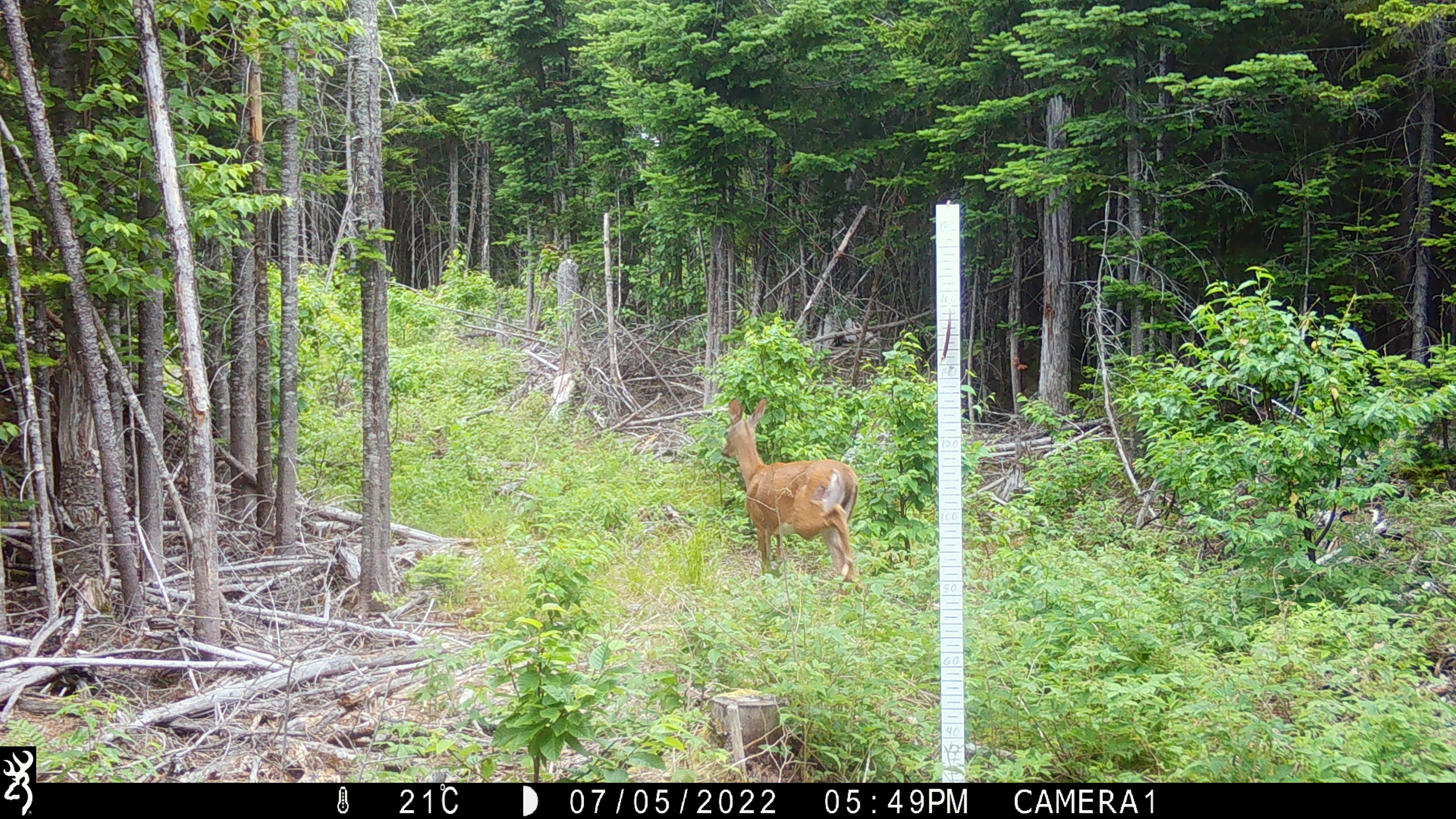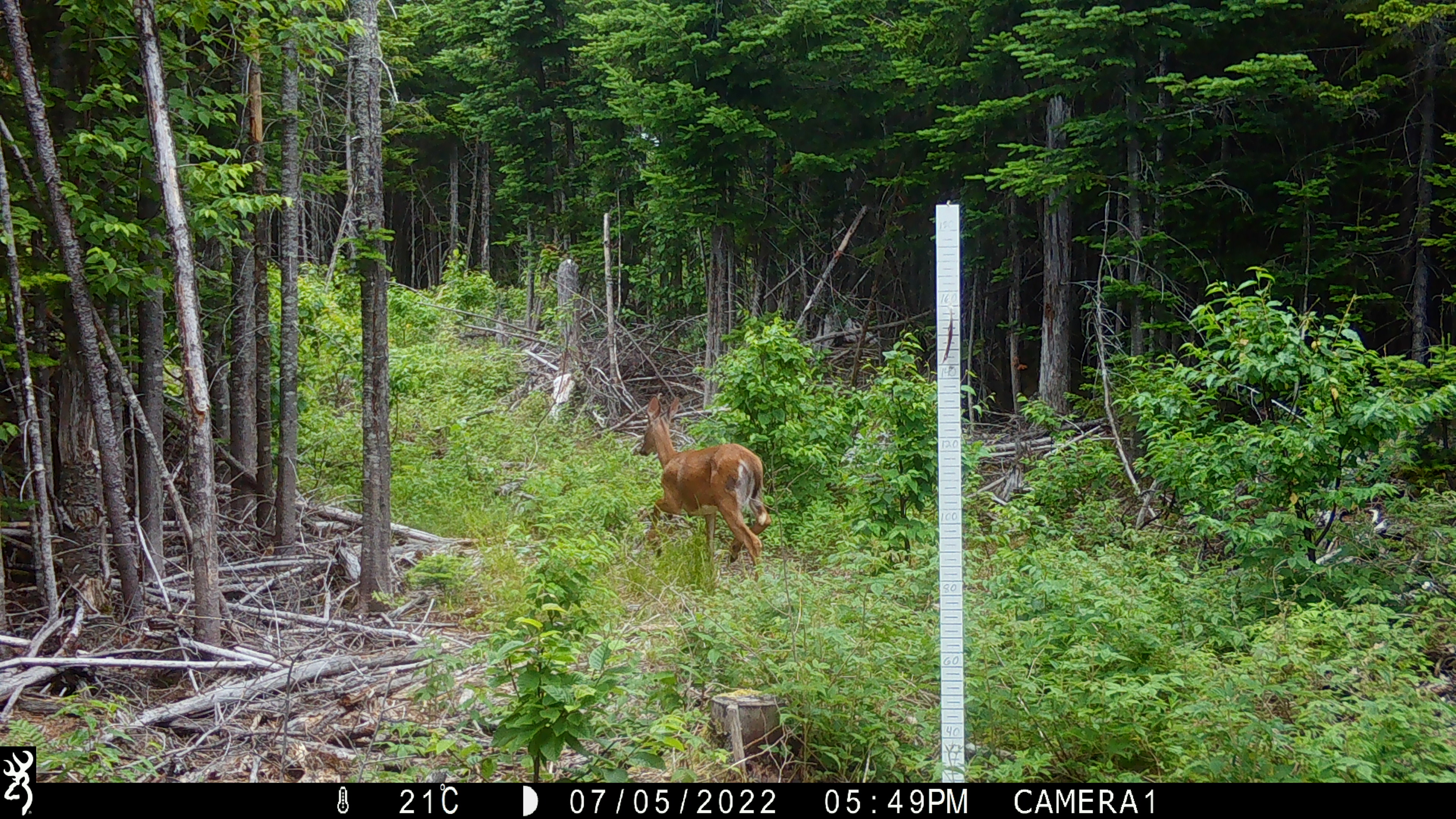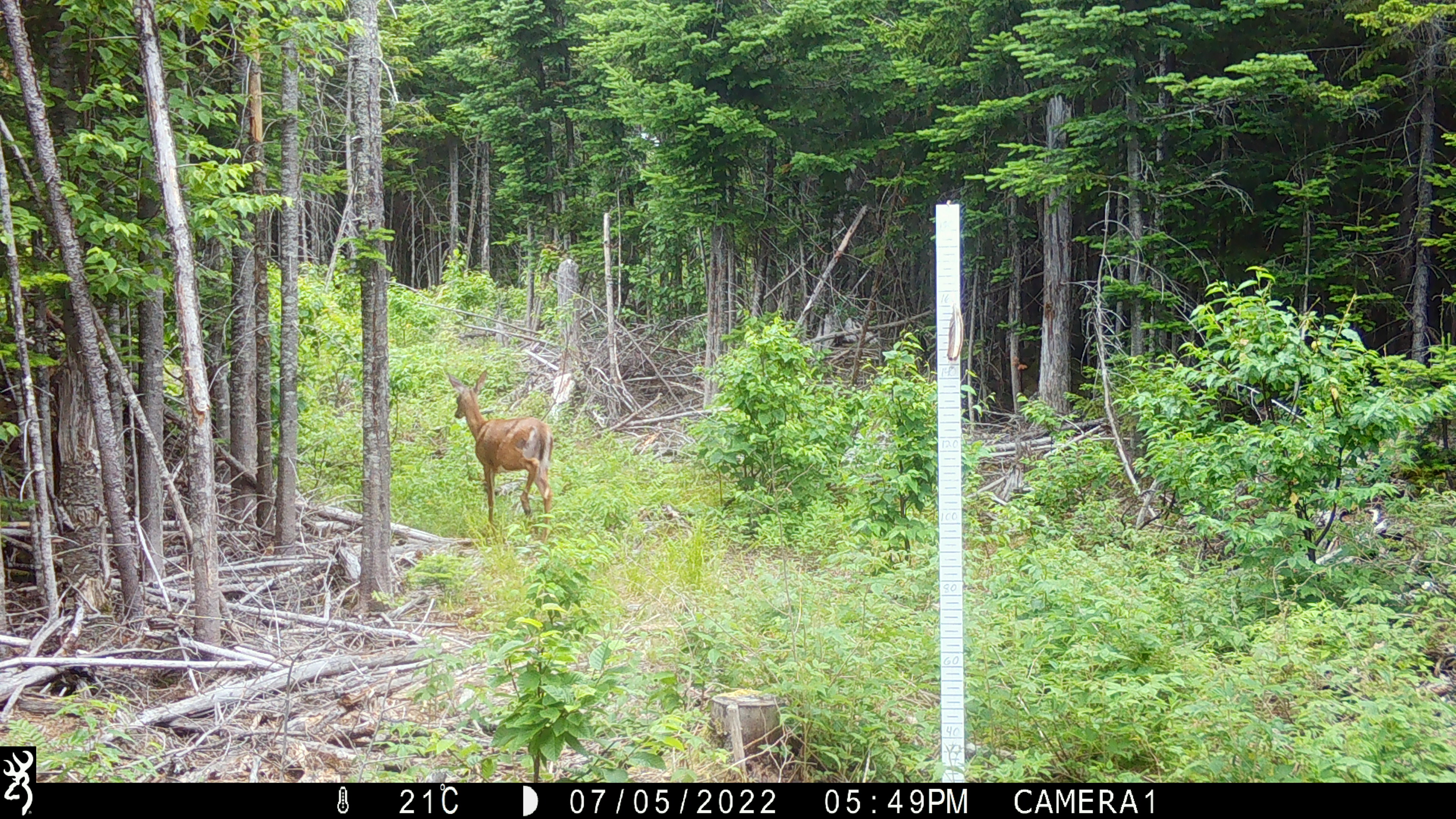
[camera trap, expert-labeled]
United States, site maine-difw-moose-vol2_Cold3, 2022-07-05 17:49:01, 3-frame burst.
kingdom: Animalia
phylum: Chordata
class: Mammalia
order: Artiodactyla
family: Cervidae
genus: Odocoileus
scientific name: Odocoileus virginianus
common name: white-tailed deer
White-tailed deer (Odocoileus virginianus).